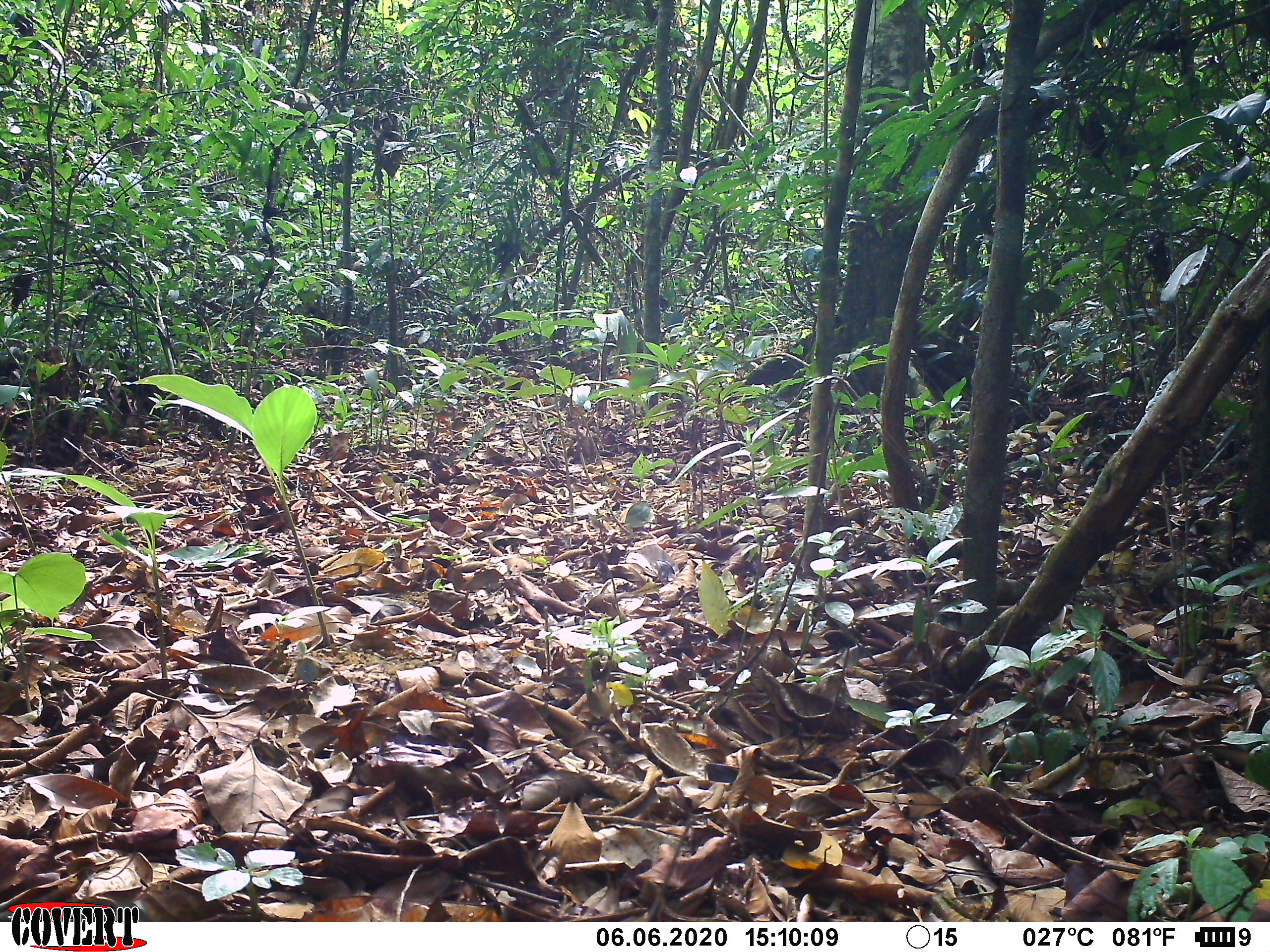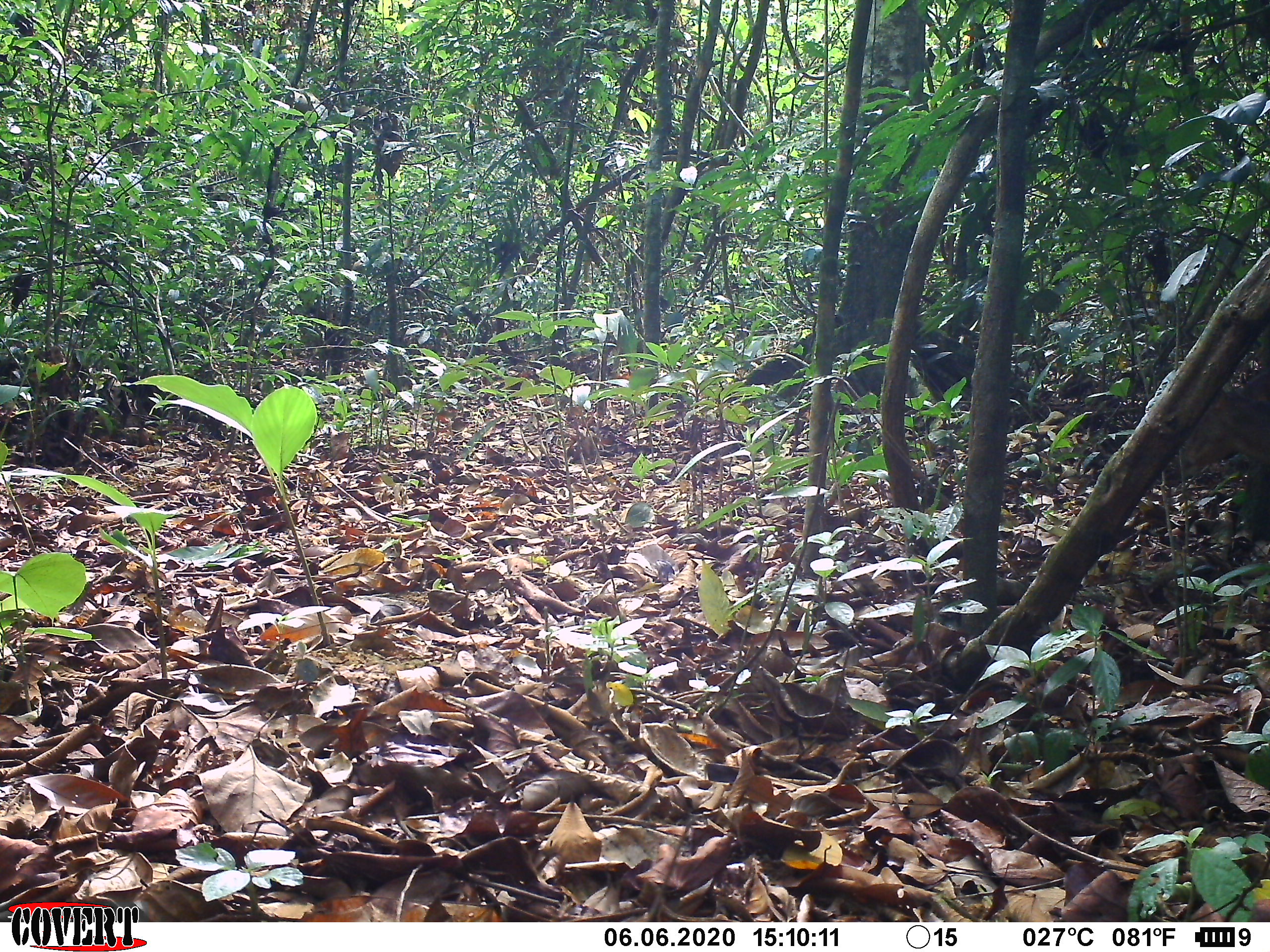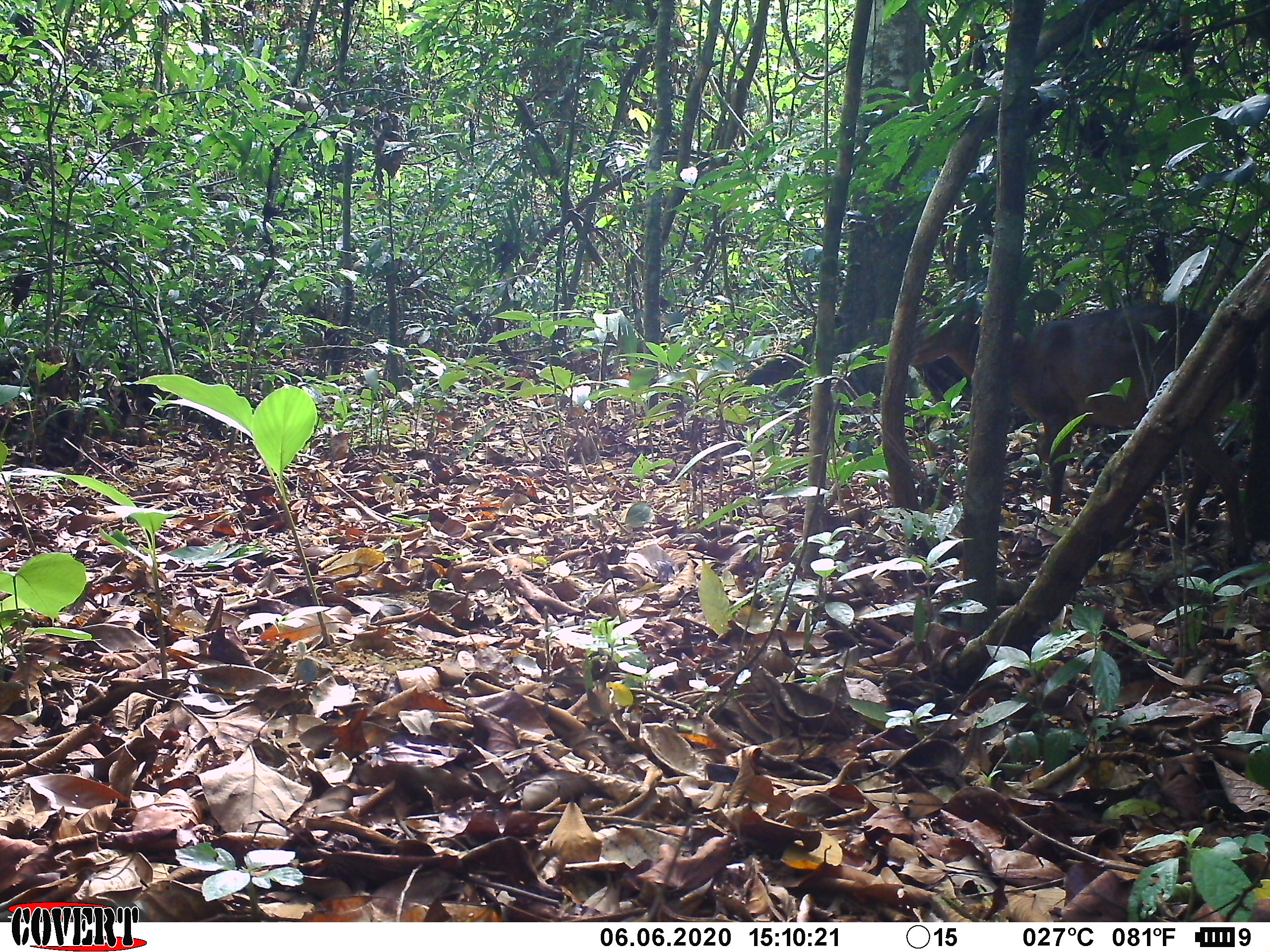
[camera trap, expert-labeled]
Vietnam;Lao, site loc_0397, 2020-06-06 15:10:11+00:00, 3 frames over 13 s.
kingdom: Animalia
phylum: Chordata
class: Mammalia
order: Artiodactyla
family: Cervidae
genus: Muntiacus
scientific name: Muntiacus vuquangensis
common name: large-antlered muntjac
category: large antlered muntjac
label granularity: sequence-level